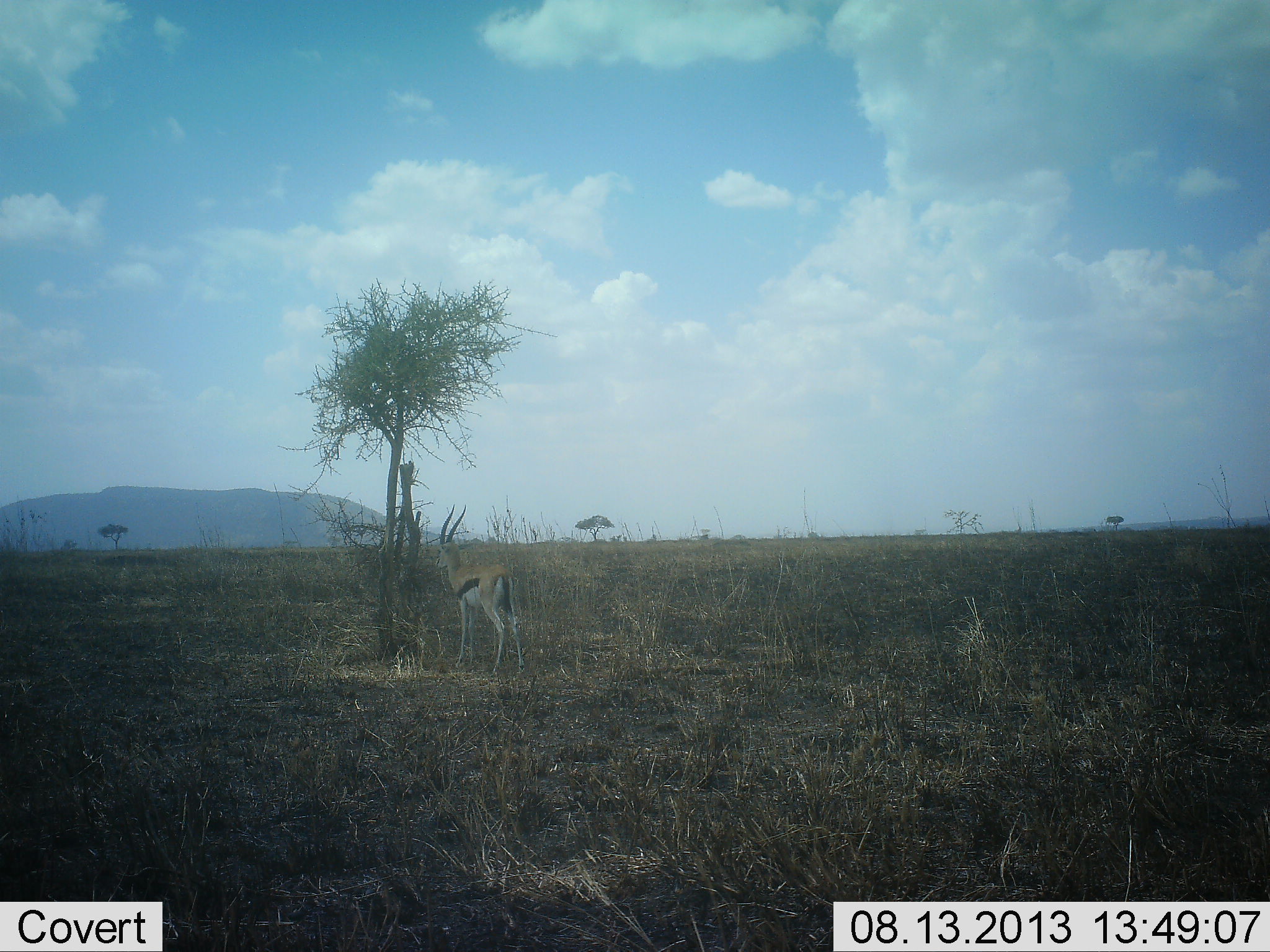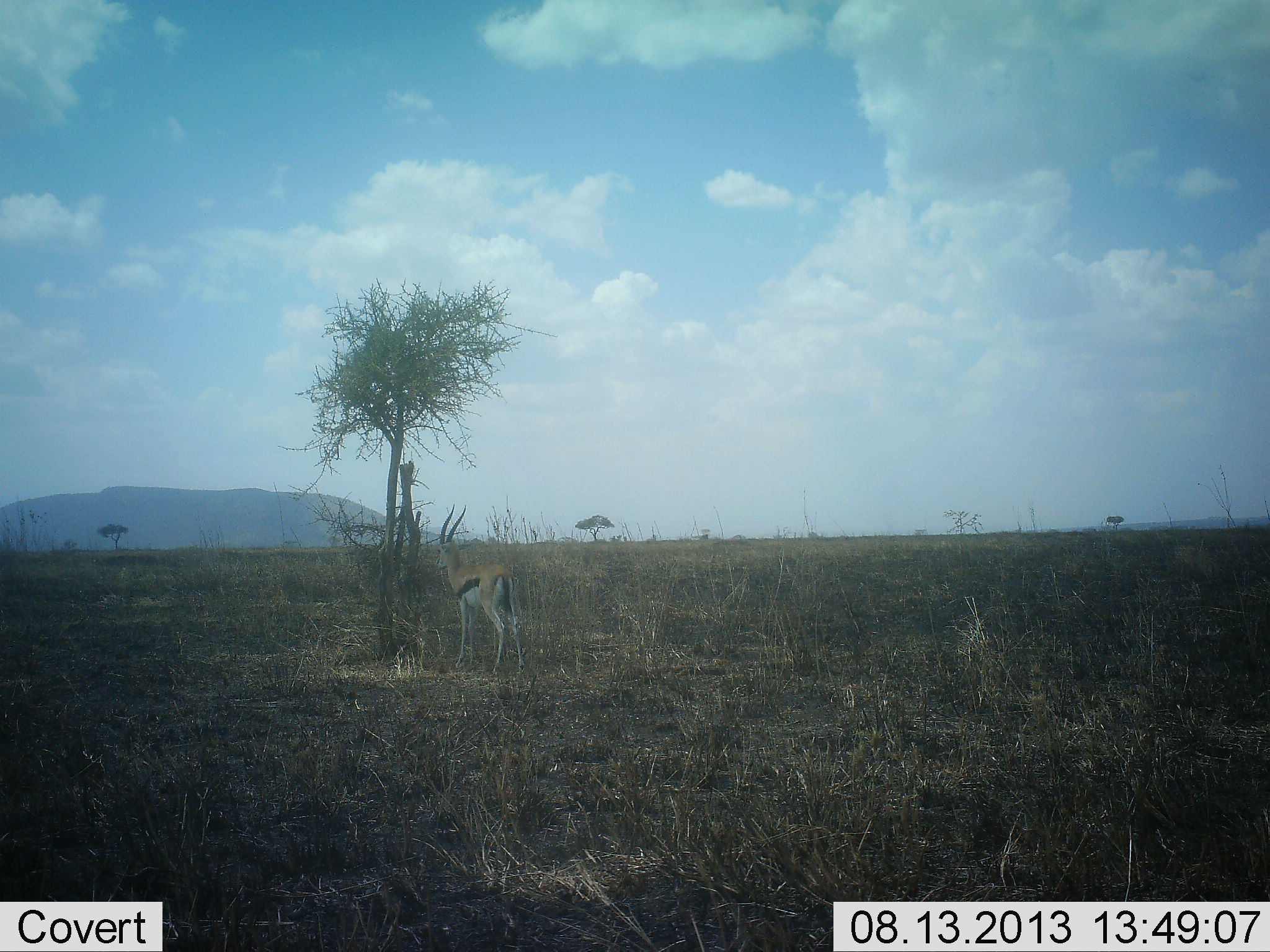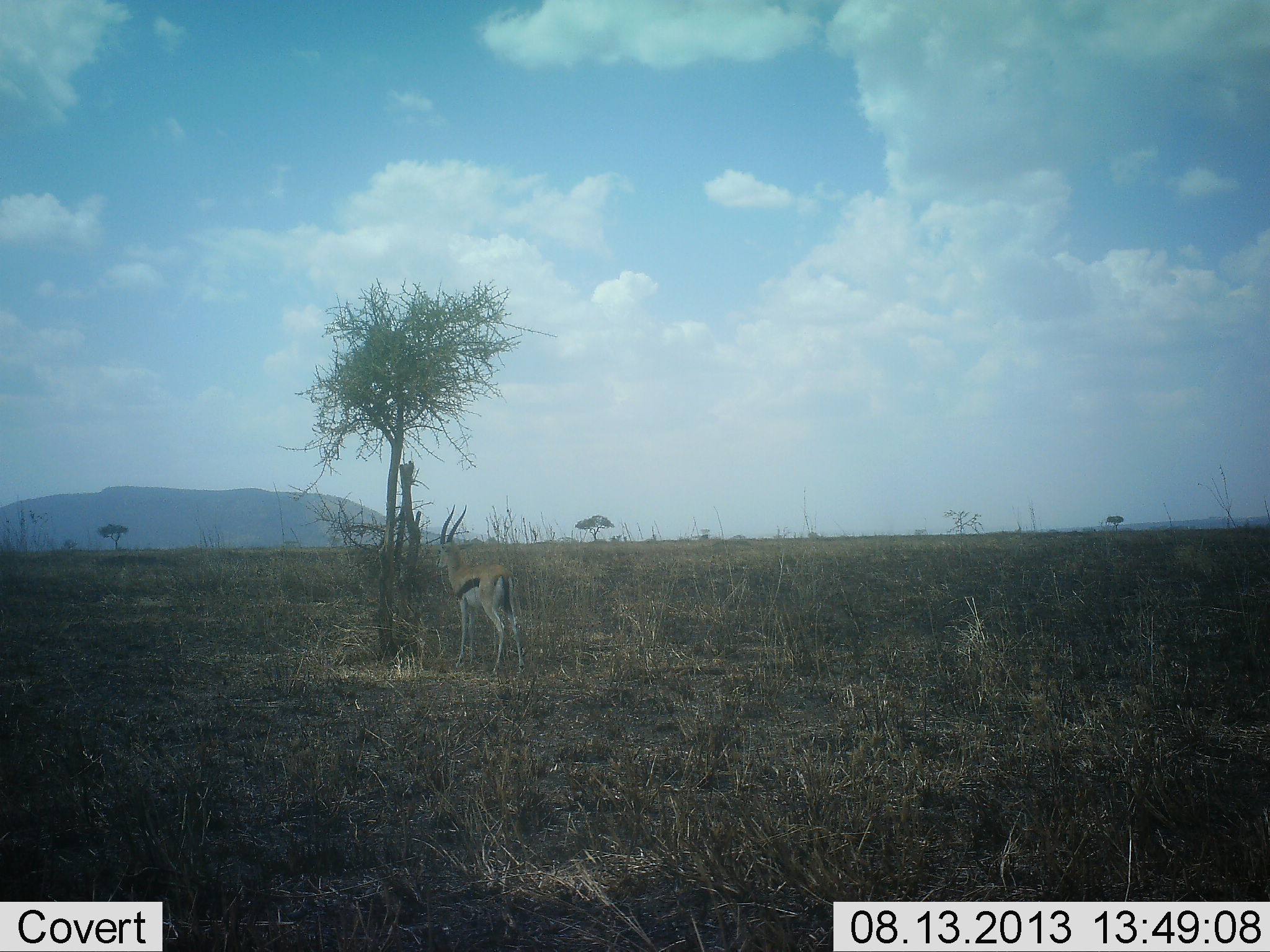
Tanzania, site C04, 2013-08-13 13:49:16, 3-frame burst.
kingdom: Animalia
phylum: Chordata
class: Mammalia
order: Artiodactyla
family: Bovidae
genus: Eudorcas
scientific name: Eudorcas thomsonii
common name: thomson's gazelle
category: gazellethomsons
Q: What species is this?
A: Gazellethomsons (thomson's gazelle) (Eudorcas thomsonii).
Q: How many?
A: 1.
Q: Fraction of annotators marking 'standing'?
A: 100%.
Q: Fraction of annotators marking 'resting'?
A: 10%.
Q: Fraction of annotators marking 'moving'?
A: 0%.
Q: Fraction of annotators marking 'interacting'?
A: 0%.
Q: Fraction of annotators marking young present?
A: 0%.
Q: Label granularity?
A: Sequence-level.